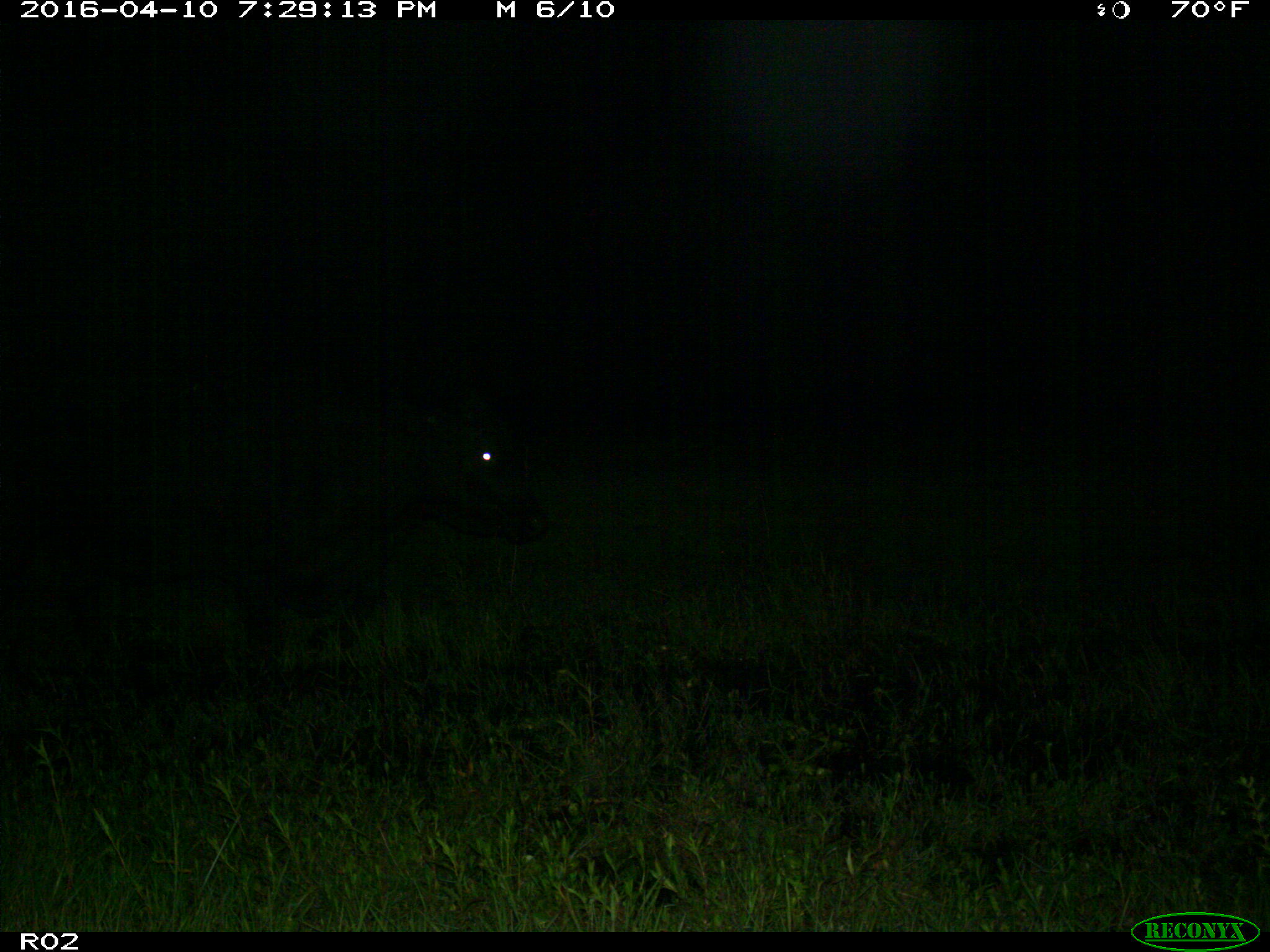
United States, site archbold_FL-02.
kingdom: Animalia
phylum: Chordata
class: Mammalia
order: Artiodactyla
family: Bovidae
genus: Bos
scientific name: Bos taurus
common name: domestic cow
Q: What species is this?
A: Bos taurus (domestic cow).